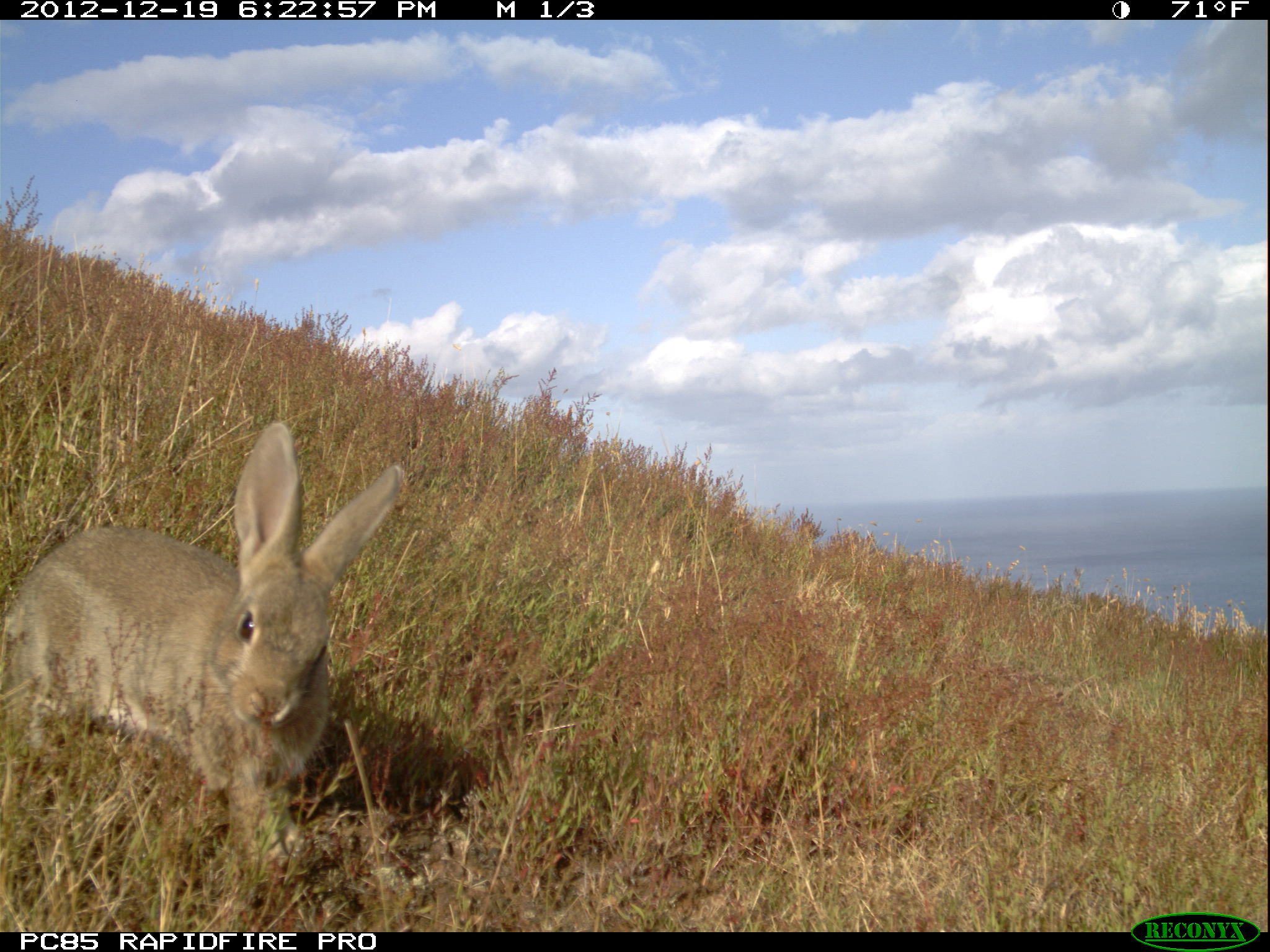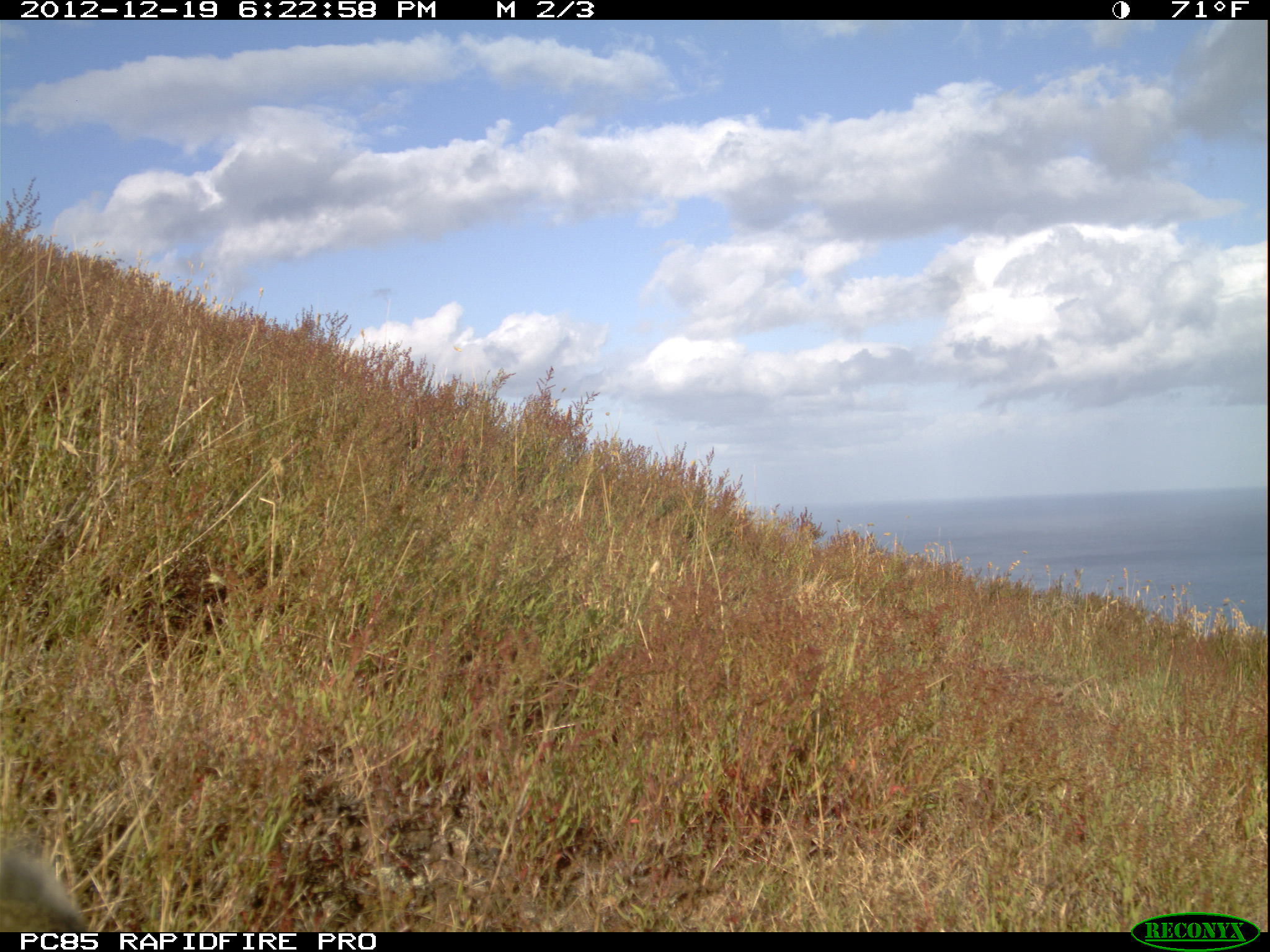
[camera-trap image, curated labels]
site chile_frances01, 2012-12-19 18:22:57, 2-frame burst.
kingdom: Animalia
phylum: Chordata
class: Mammalia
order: Lagomorpha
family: Leporidae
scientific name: Leporidae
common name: rabbits and hares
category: rabbit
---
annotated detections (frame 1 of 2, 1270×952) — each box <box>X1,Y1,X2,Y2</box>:
rabbit: <box>0,426,406,892</box>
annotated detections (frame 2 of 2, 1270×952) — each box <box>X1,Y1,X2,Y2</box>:
rabbit: <box>0,850,87,933</box>